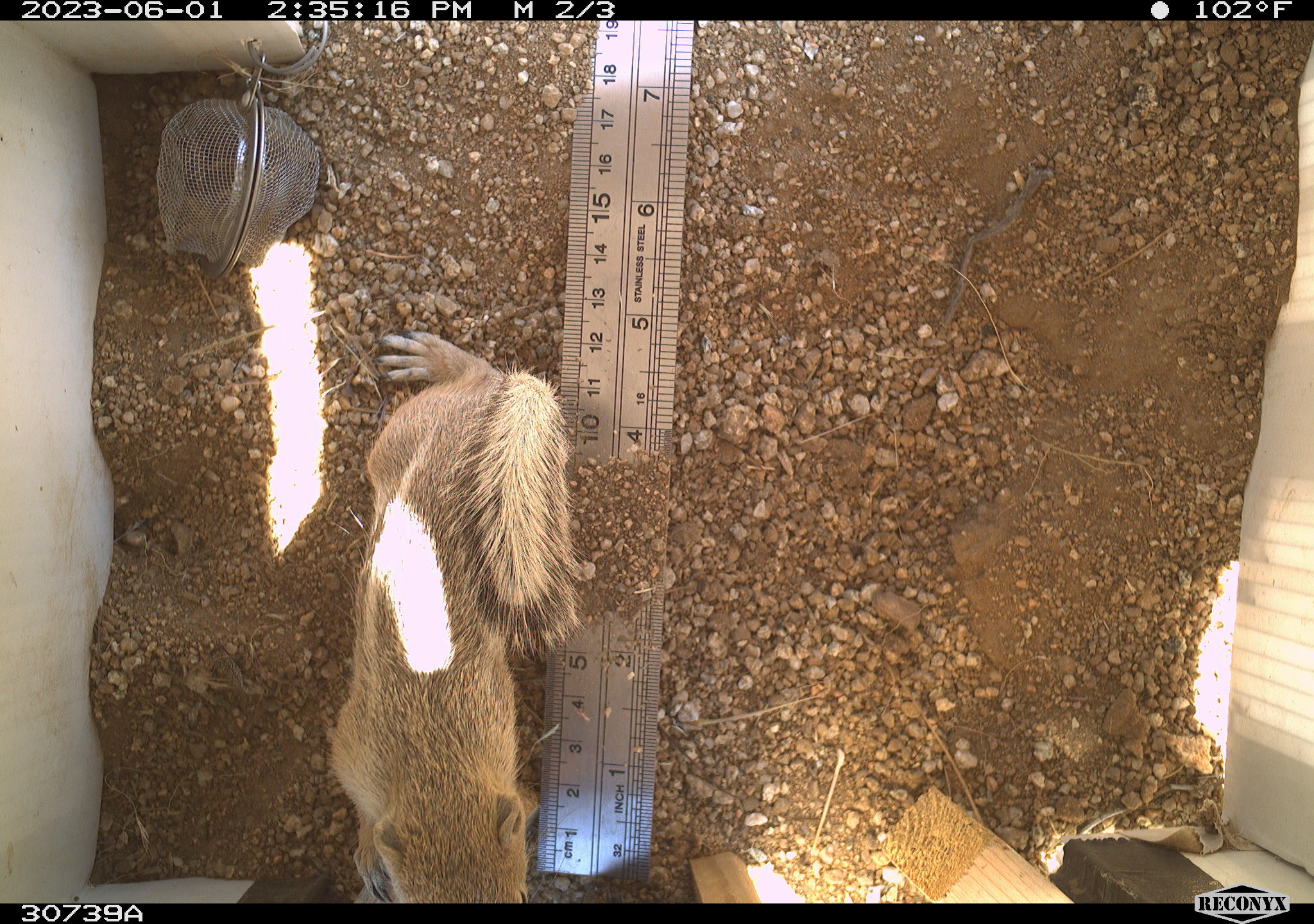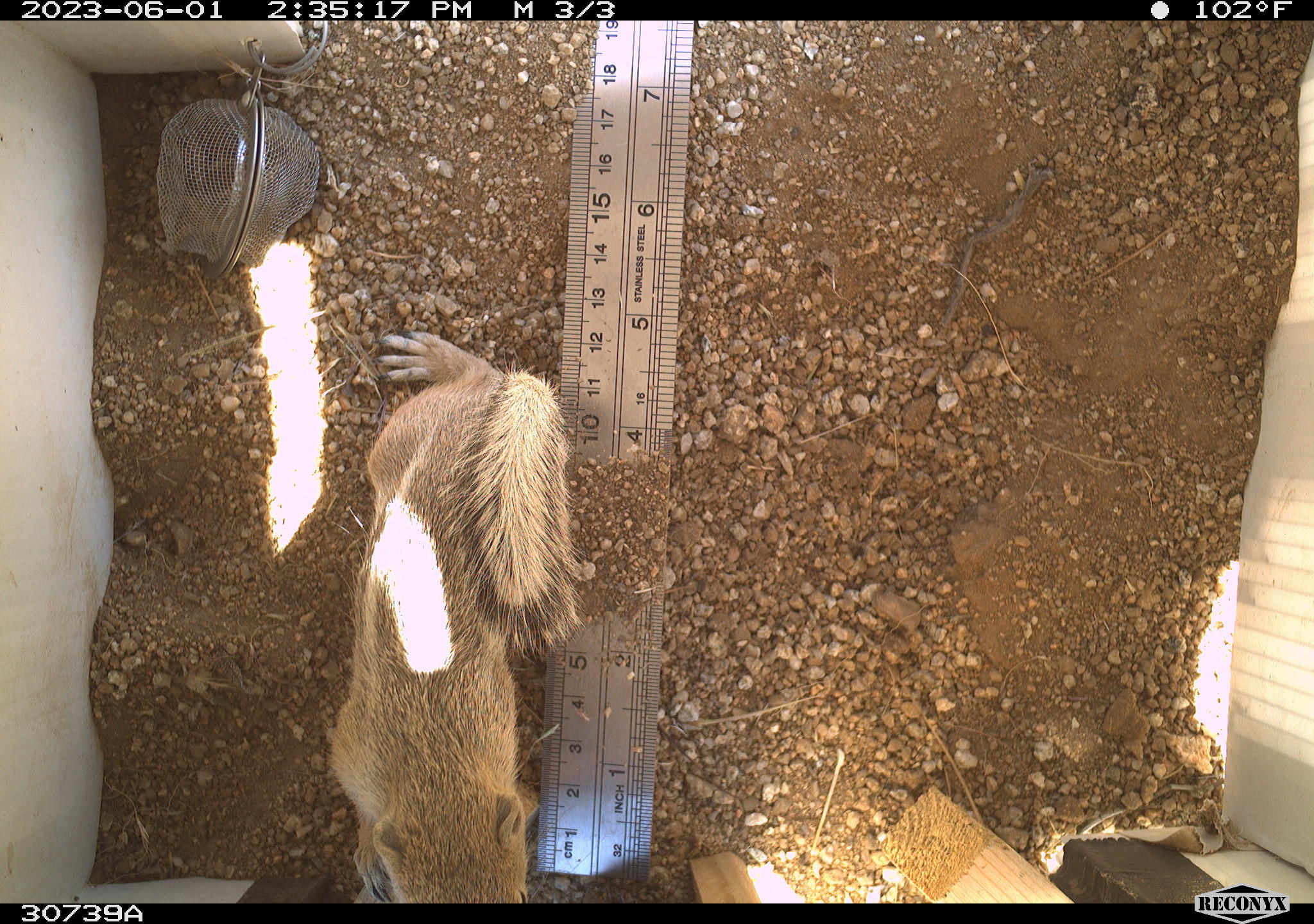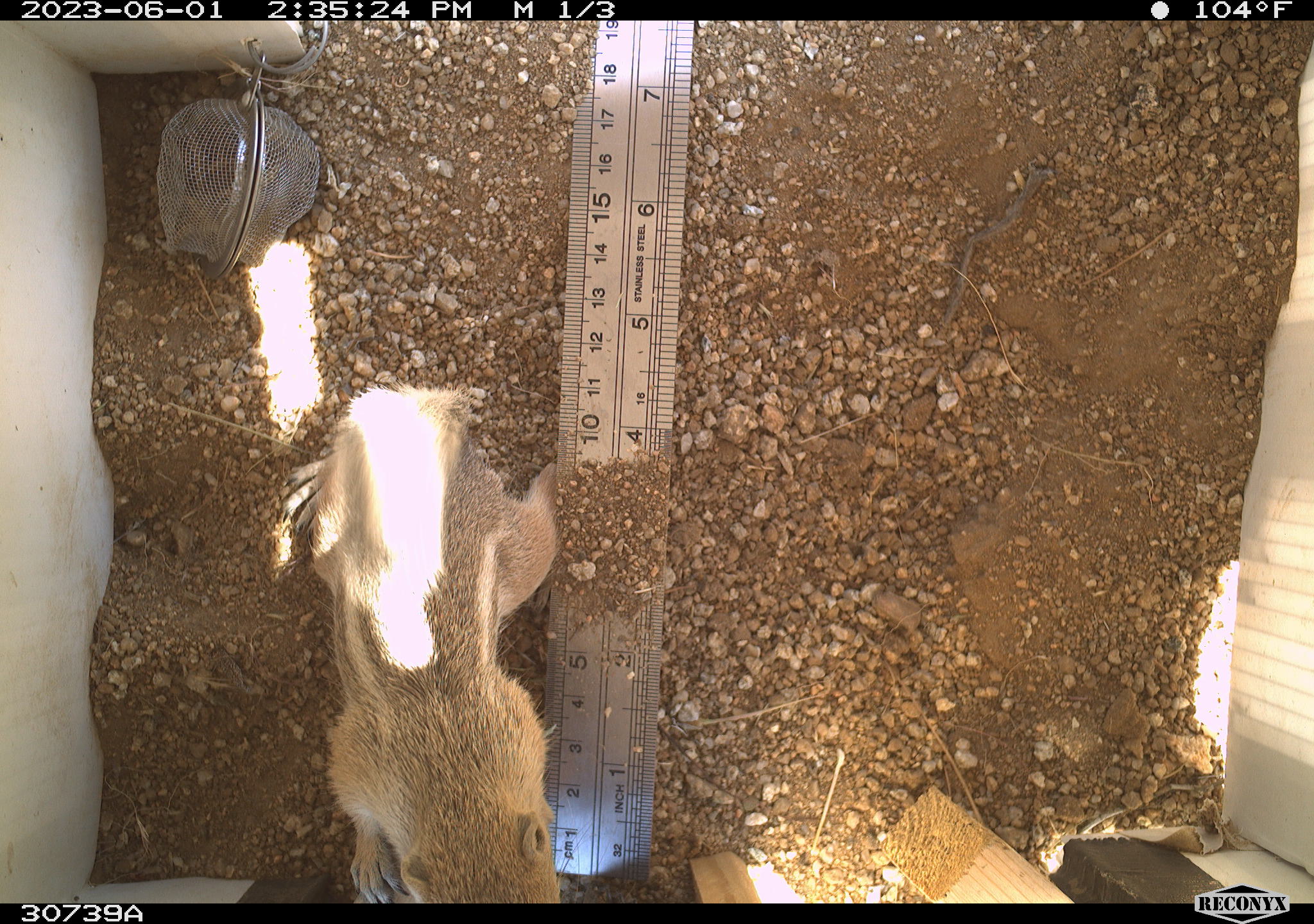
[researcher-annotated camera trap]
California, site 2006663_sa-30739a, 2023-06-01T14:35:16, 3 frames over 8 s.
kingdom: Animalia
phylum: Chordata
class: Mammalia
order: Rodentia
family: Sciuridae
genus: Ammospermophilus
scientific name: Ammospermophilus leucurus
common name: white-tailed antelope squirrel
White-tailed antelope squirrel (Ammospermophilus leucurus).